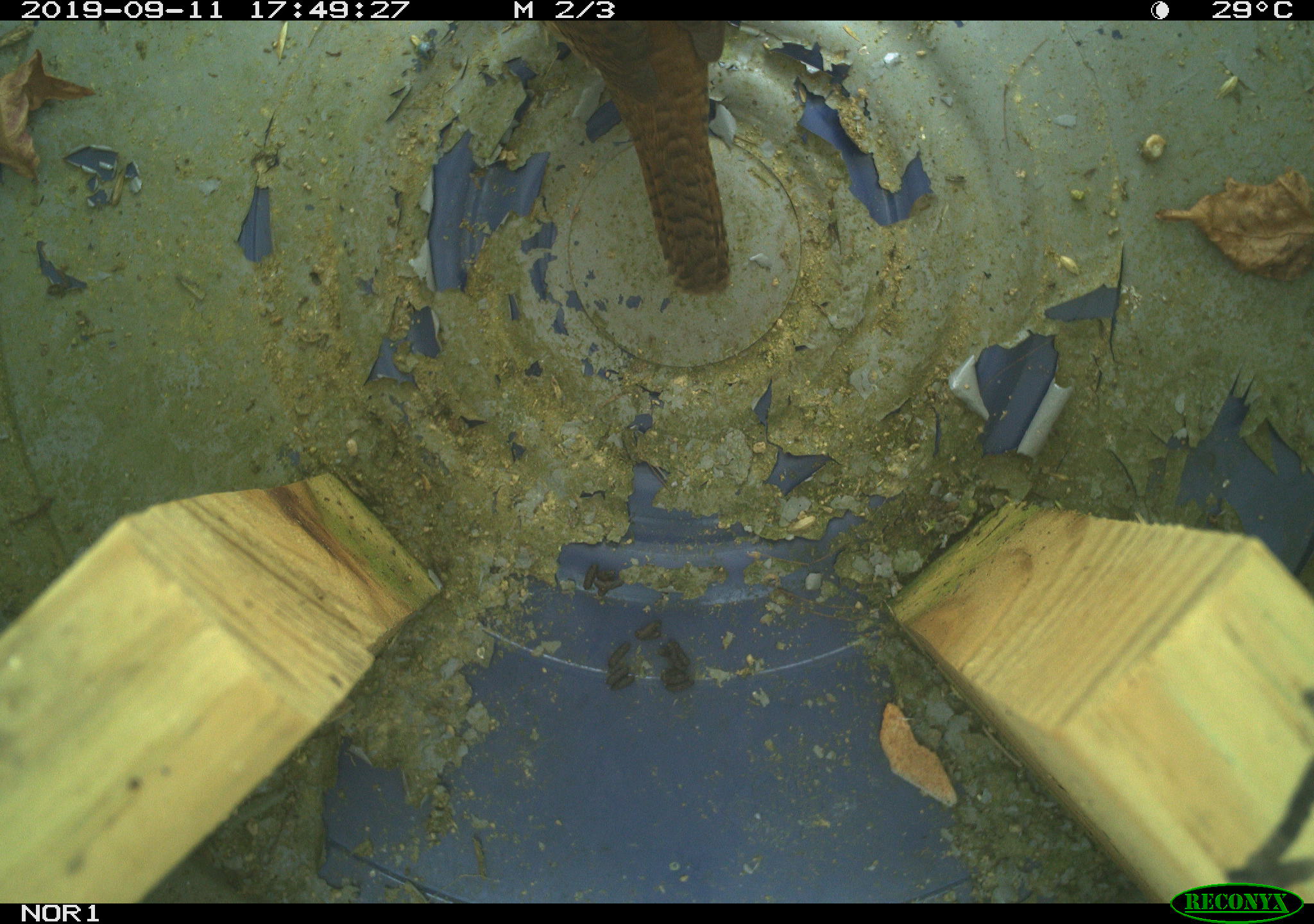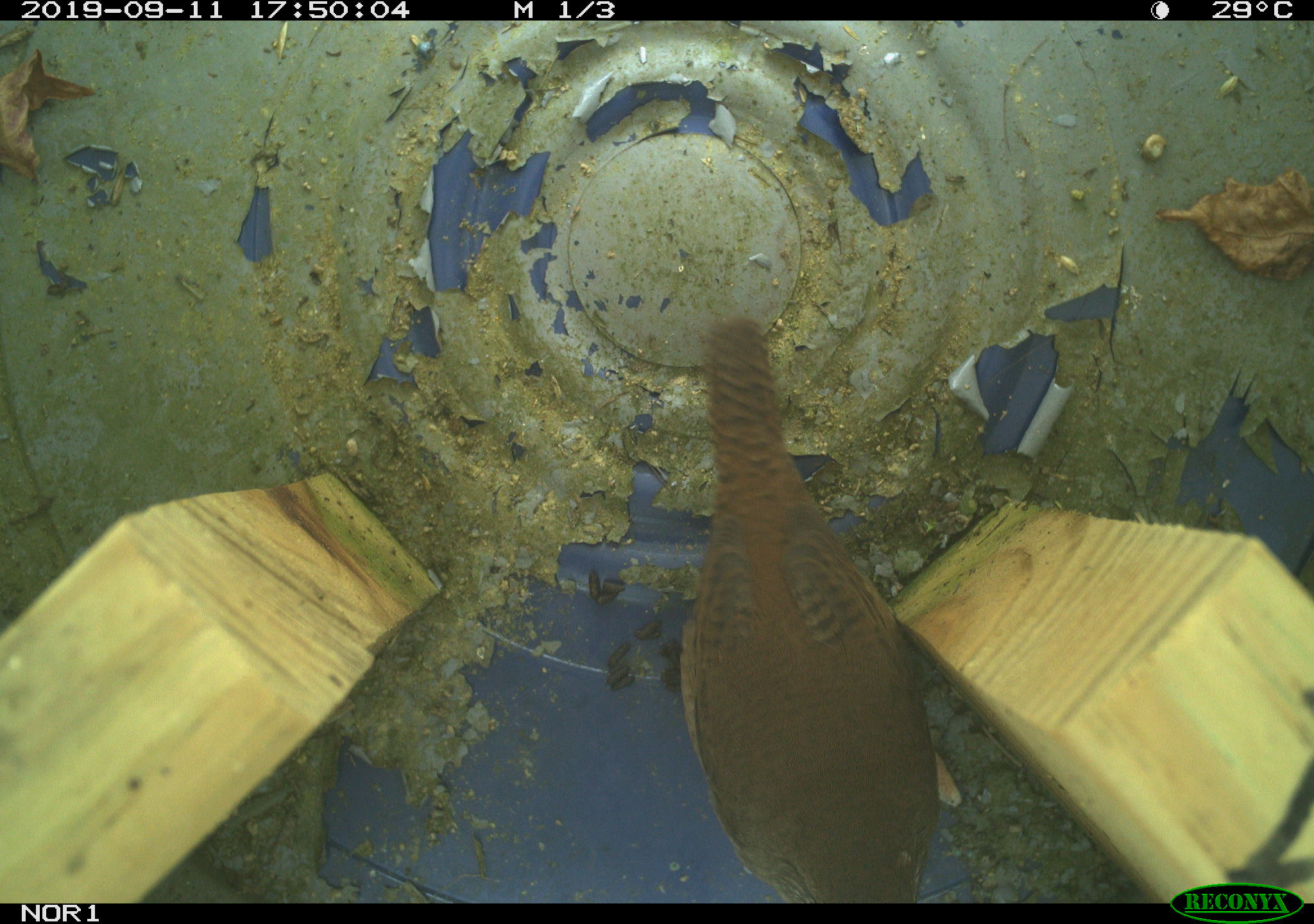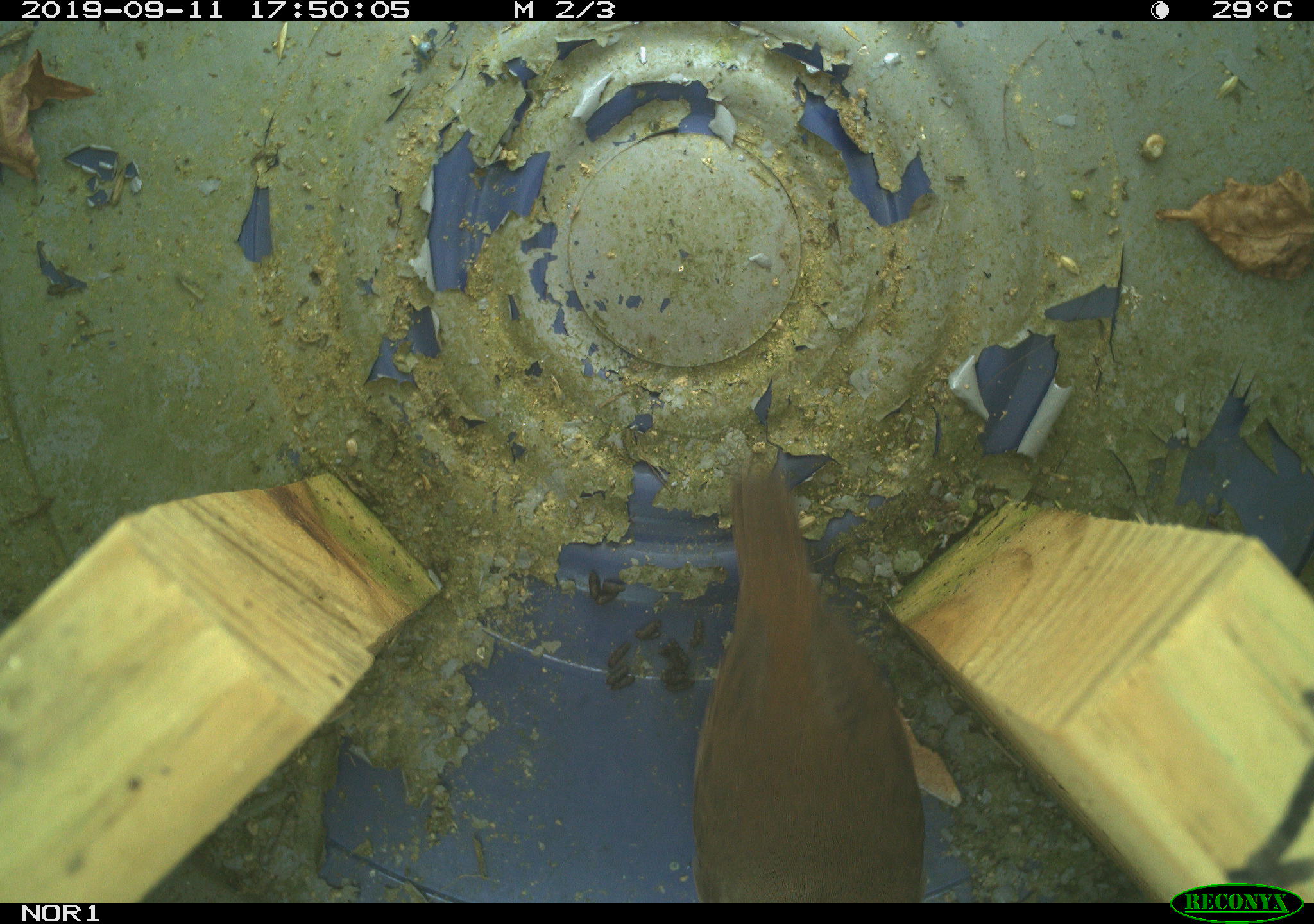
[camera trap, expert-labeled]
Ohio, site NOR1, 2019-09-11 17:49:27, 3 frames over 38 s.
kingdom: Animalia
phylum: Chordata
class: Aves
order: Passeriformes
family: Troglodytidae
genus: Troglodytes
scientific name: Troglodytes aedon aedon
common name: northern house wren